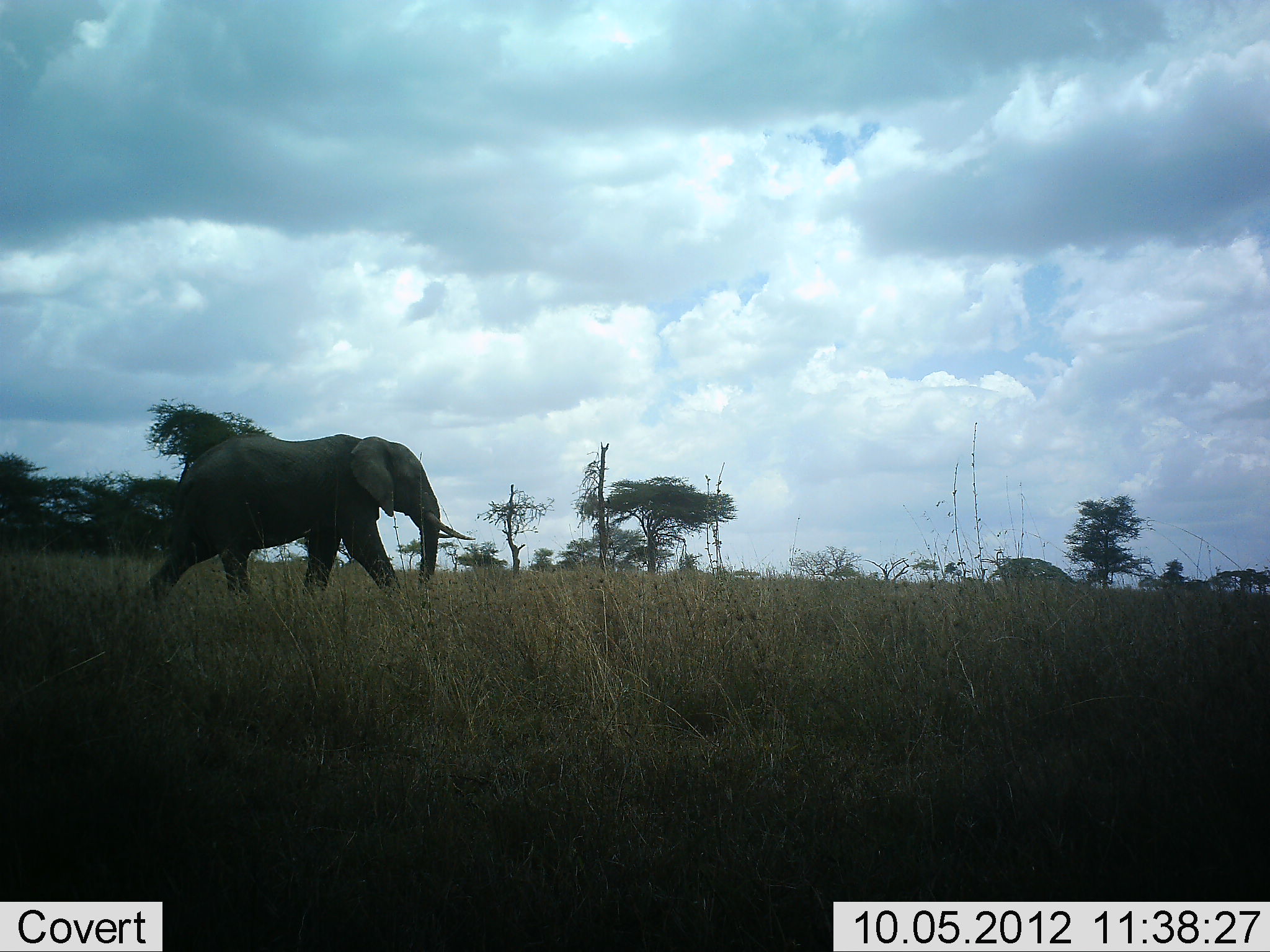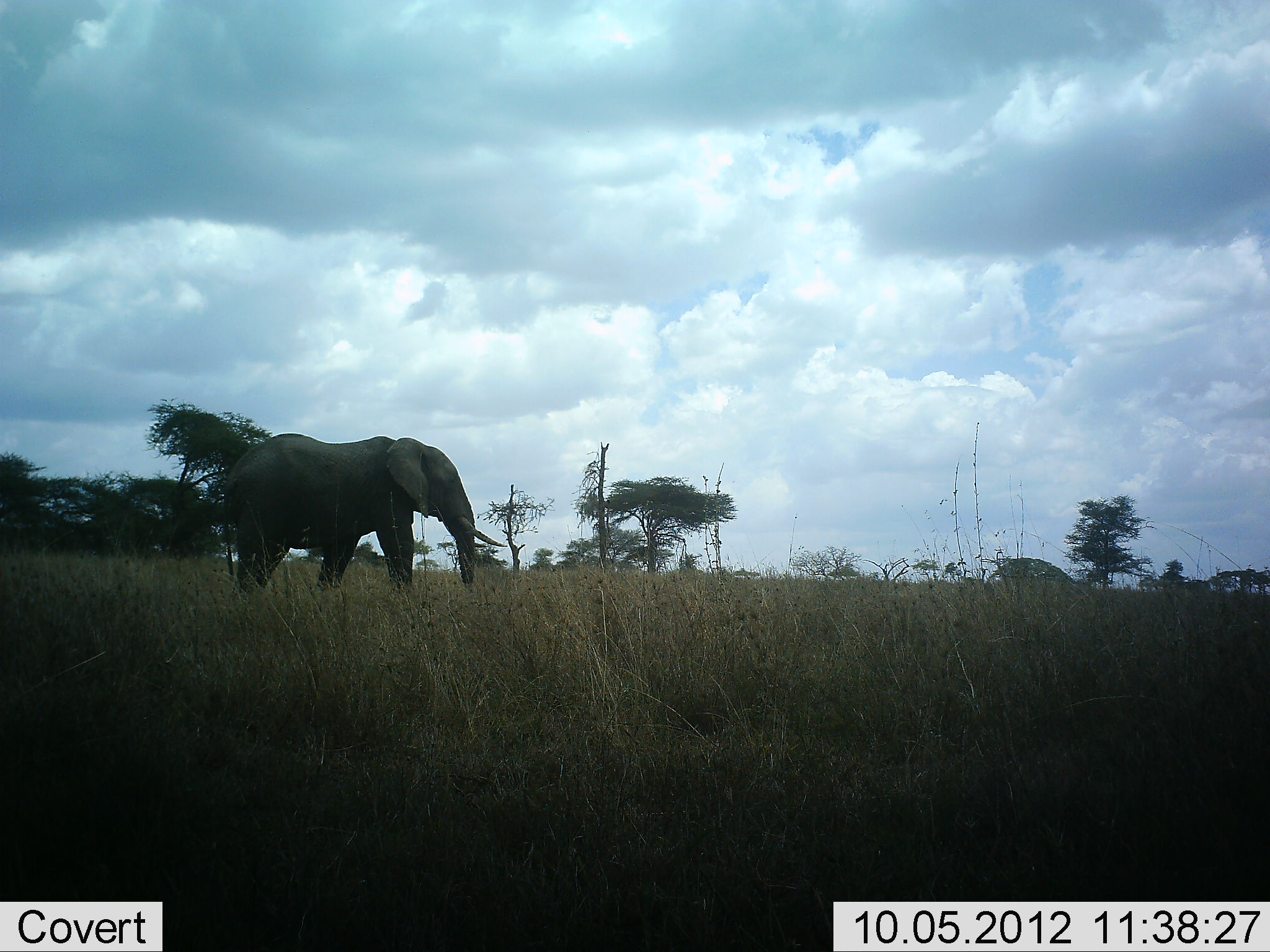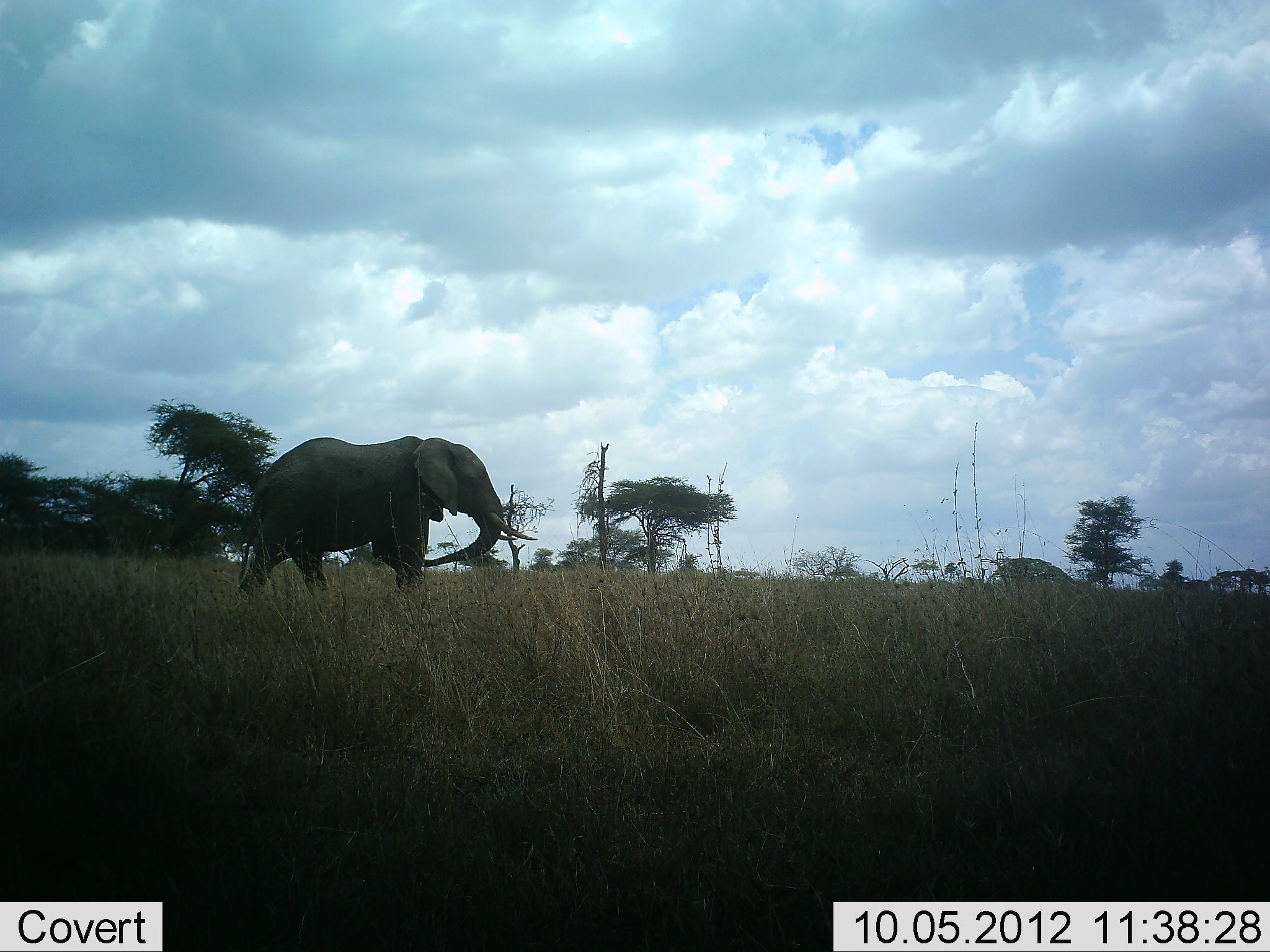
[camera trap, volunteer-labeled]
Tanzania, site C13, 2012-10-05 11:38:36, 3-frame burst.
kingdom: Animalia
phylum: Chordata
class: Mammalia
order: Proboscidea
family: Elephantidae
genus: Loxodonta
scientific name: Loxodonta africana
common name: african bush elephant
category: elephant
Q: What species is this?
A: Elephant (african bush elephant) (Loxodonta africana).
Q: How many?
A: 1.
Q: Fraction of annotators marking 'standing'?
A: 0%.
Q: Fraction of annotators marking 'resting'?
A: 0%.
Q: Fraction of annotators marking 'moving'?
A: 100%.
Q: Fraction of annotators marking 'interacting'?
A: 0%.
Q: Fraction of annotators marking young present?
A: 0%.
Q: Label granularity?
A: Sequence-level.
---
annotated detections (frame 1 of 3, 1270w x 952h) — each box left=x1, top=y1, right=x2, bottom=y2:
animal: left=137, top=432, right=475, bottom=593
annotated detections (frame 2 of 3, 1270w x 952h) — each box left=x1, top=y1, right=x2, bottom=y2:
animal: left=224, top=433, right=506, bottom=594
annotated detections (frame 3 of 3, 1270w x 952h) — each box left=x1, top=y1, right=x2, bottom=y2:
animal: left=234, top=438, right=537, bottom=594